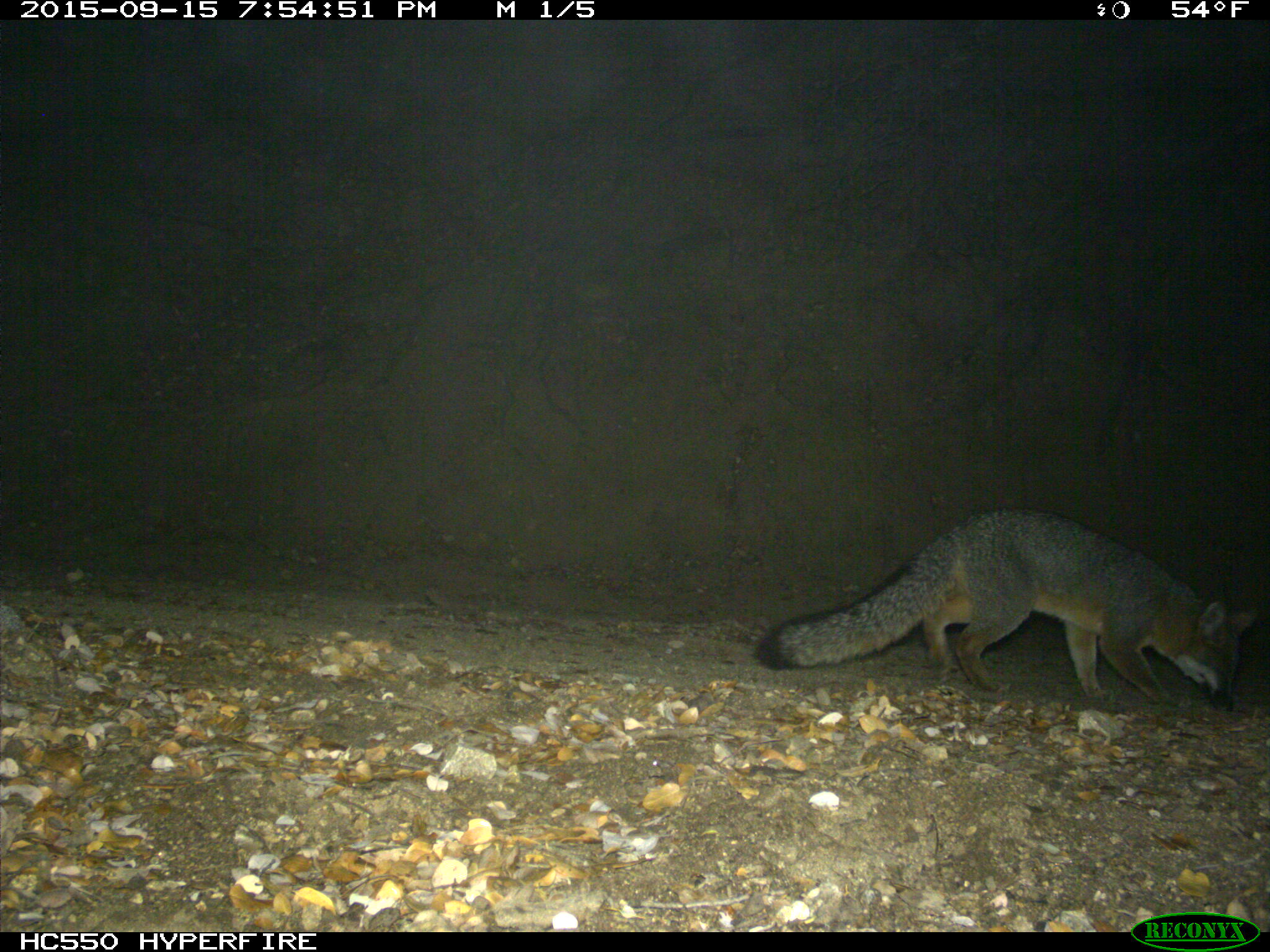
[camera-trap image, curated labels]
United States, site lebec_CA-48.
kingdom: Animalia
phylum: Chordata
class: Mammalia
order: Carnivora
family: Canidae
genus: Urocyon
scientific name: Urocyon cinereoargenteus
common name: gray fox